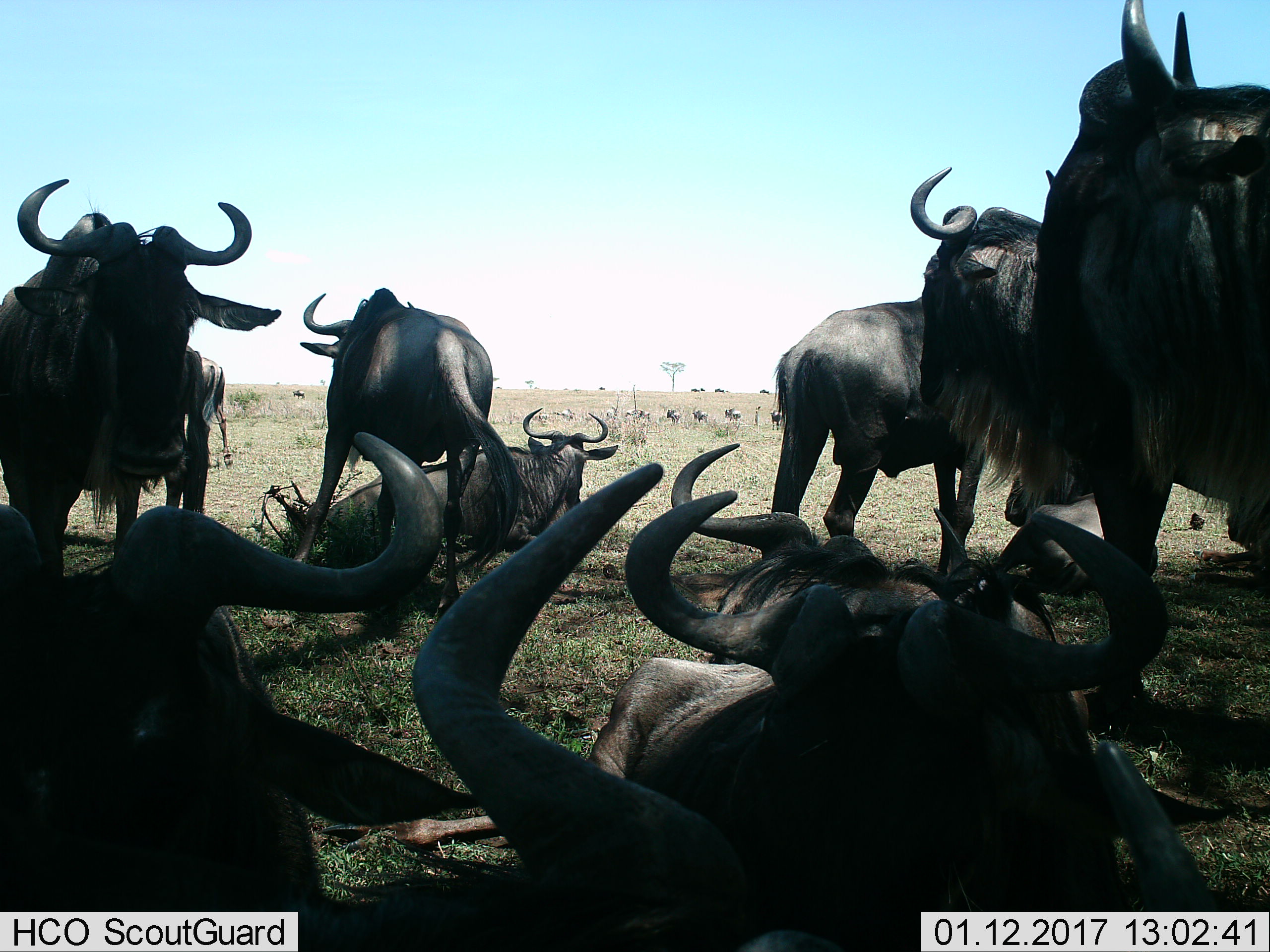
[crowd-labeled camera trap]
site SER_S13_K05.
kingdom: Animalia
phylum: Chordata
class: Mammalia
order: Artiodactyla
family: Bovidae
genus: Connochaetes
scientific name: Connochaetes taurinus taurinus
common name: blue wildebeest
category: wildebeestblue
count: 10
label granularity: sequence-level